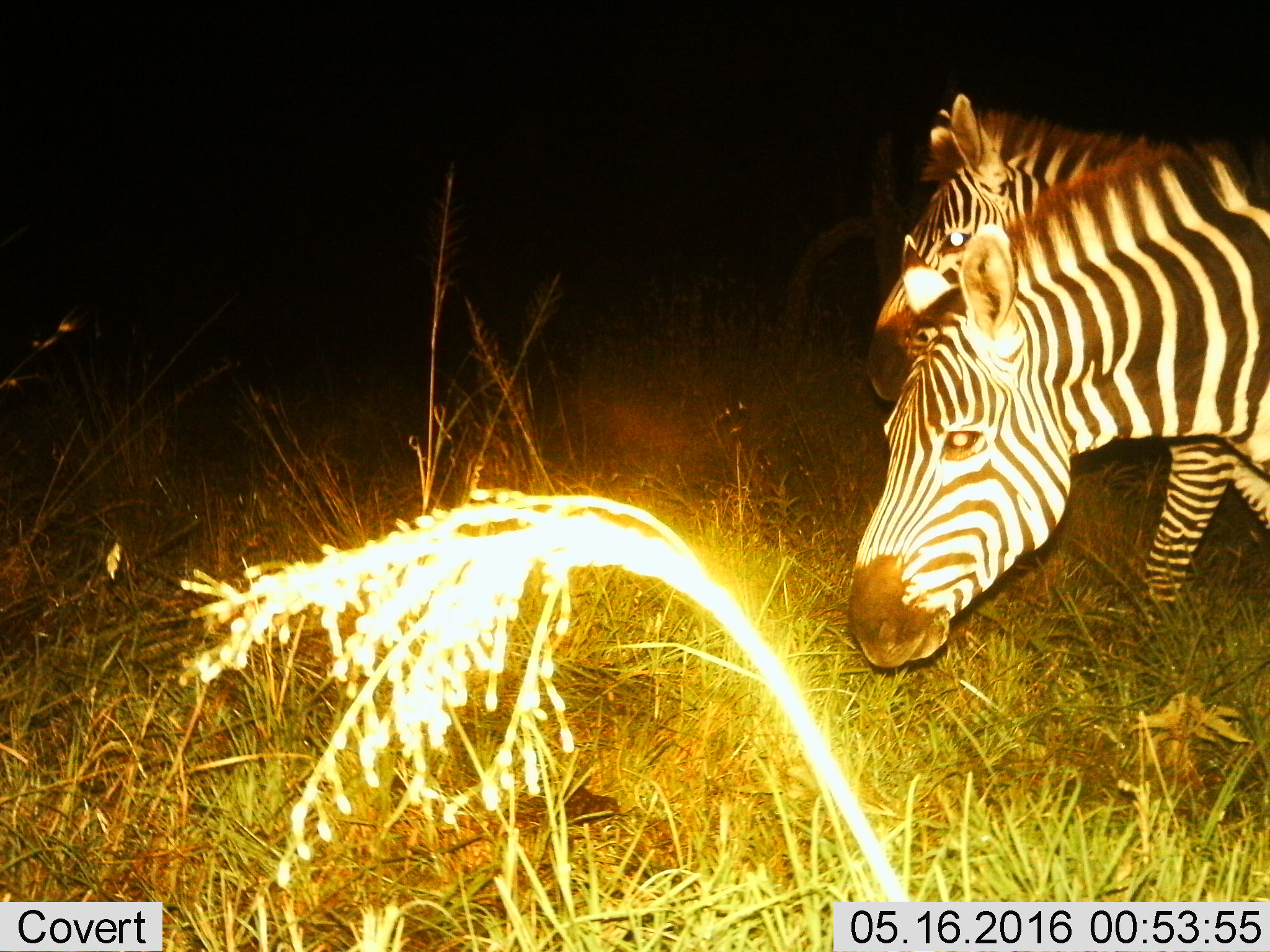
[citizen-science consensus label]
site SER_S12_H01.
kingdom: Animalia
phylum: Chordata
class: Mammalia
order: Perissodactyla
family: Equidae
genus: Equus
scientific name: Equus quagga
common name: plains zebra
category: zebraplains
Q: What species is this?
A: Zebraplains (plains zebra) (Equus quagga).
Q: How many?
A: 2.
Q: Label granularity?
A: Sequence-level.